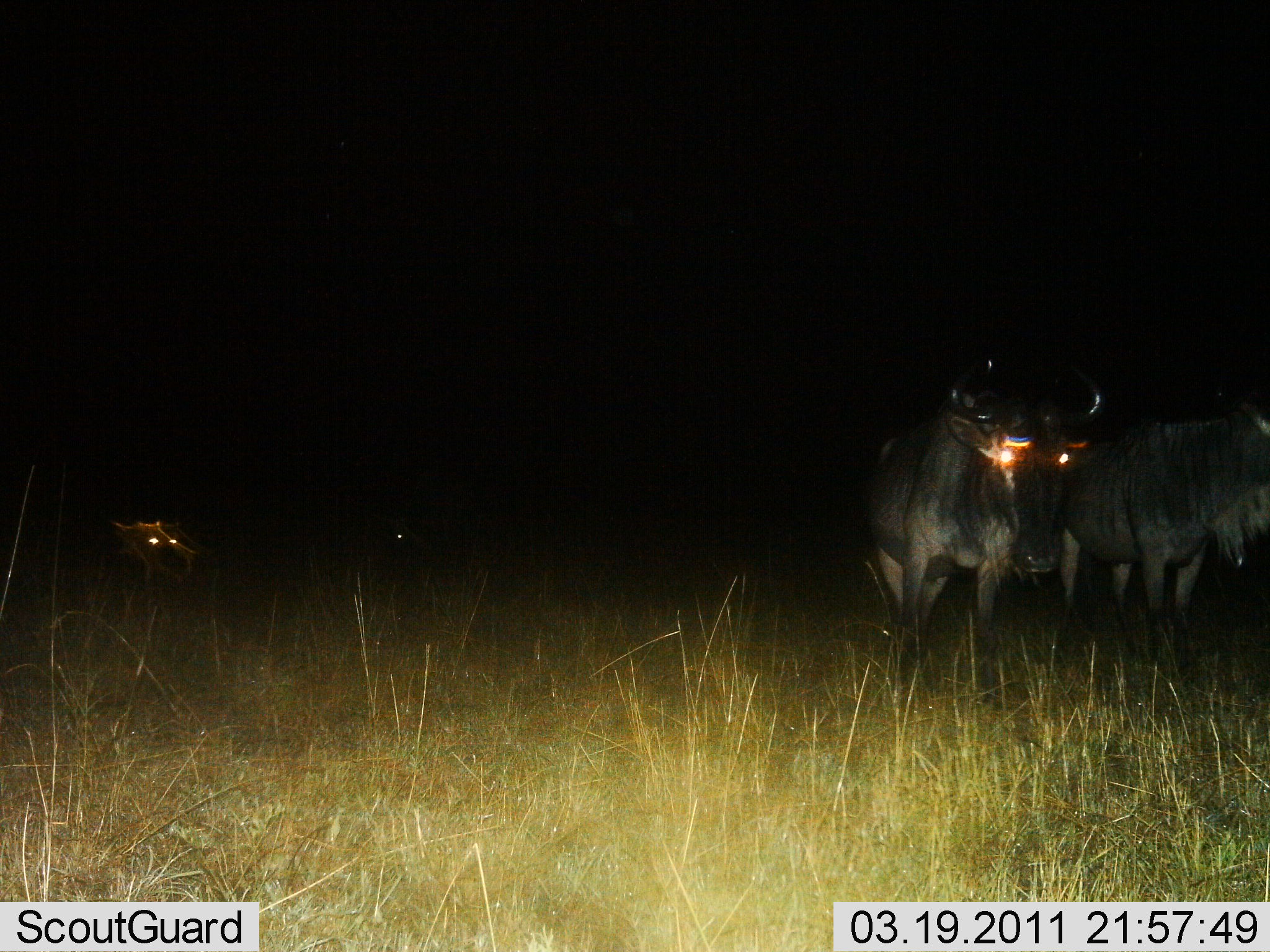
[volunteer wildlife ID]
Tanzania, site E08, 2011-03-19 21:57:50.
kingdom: Animalia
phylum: Chordata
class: Mammalia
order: Artiodactyla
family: Bovidae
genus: Connochaetes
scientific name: Connochaetes taurinus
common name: blue wildebeest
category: wildebeest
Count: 3.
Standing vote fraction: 82%.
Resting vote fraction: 36%.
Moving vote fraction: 9%.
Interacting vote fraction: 0%.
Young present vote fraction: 0%.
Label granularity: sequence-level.